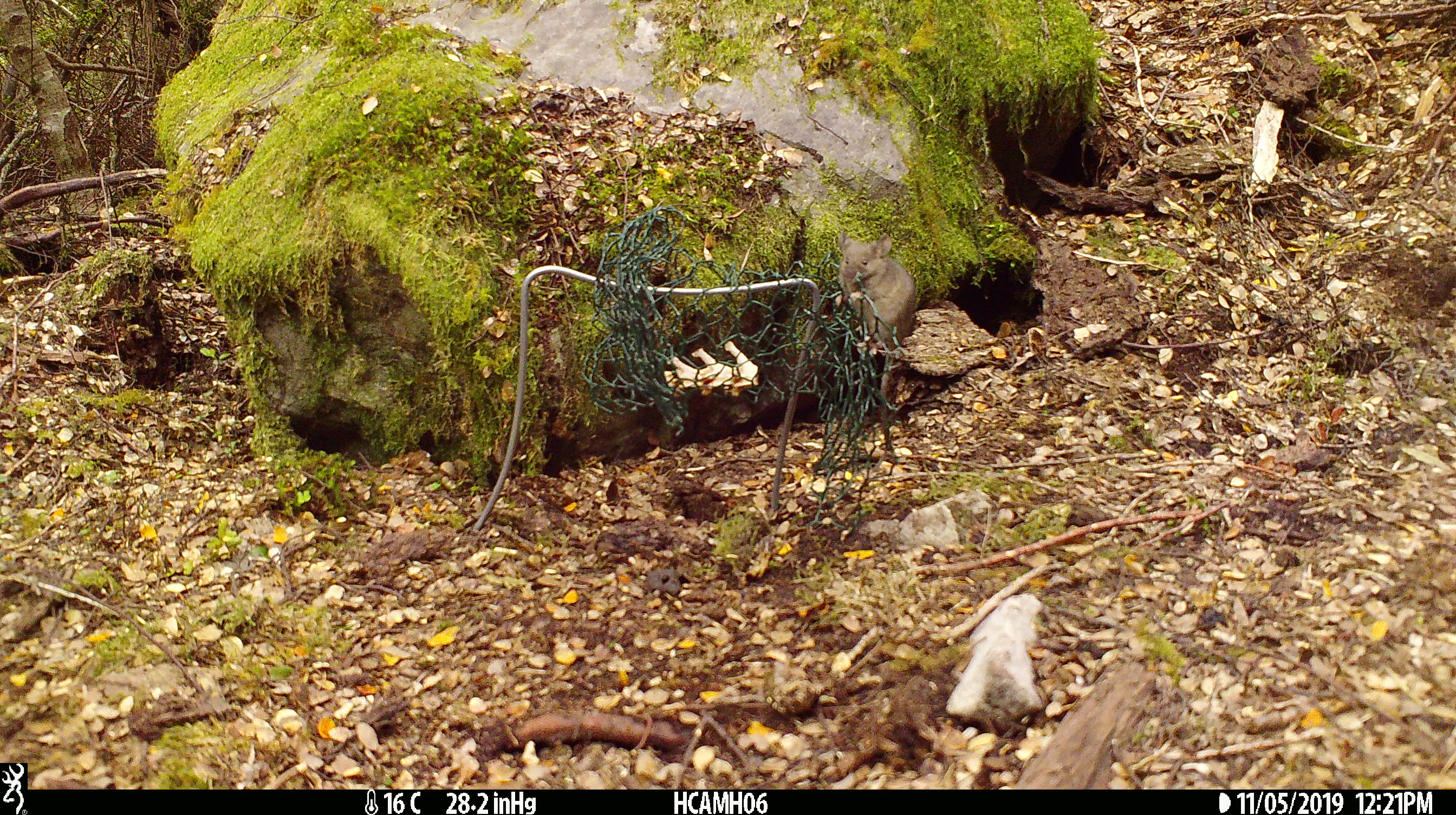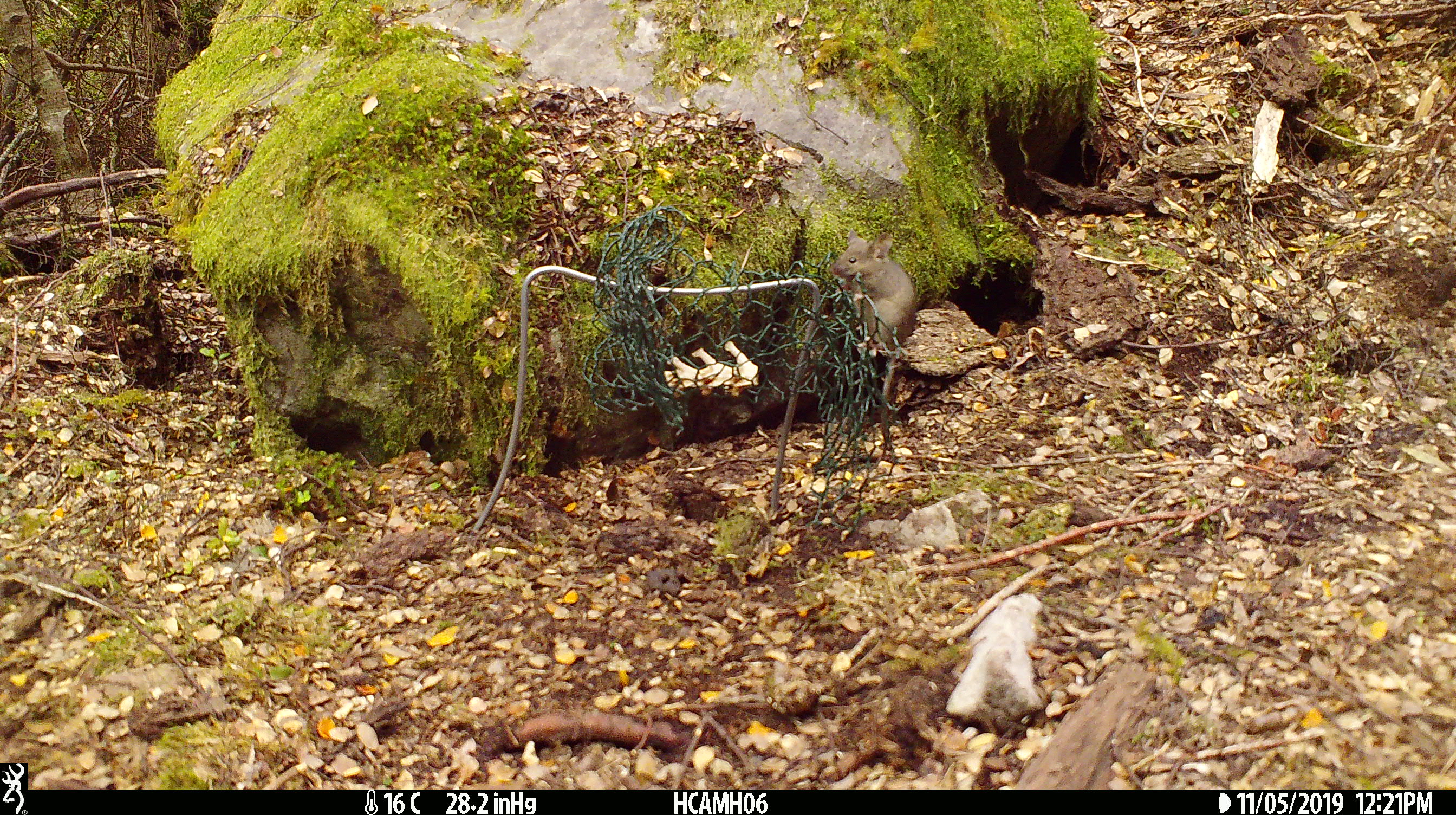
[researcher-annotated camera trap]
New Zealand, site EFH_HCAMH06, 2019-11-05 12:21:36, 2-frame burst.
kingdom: Animalia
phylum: Chordata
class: Mammalia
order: Rodentia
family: Muridae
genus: Mus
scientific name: Mus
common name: mouse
Mouse (Mus).